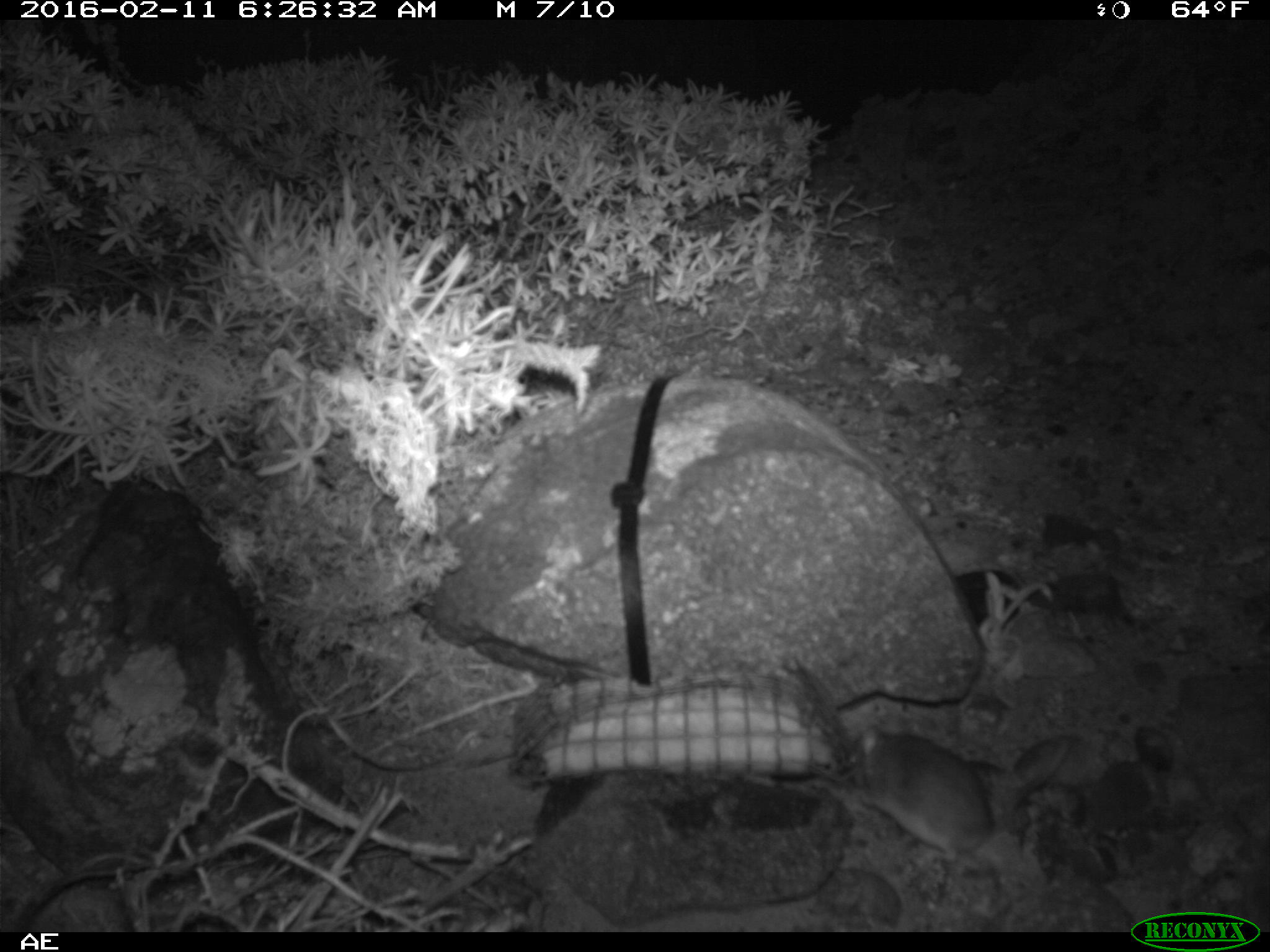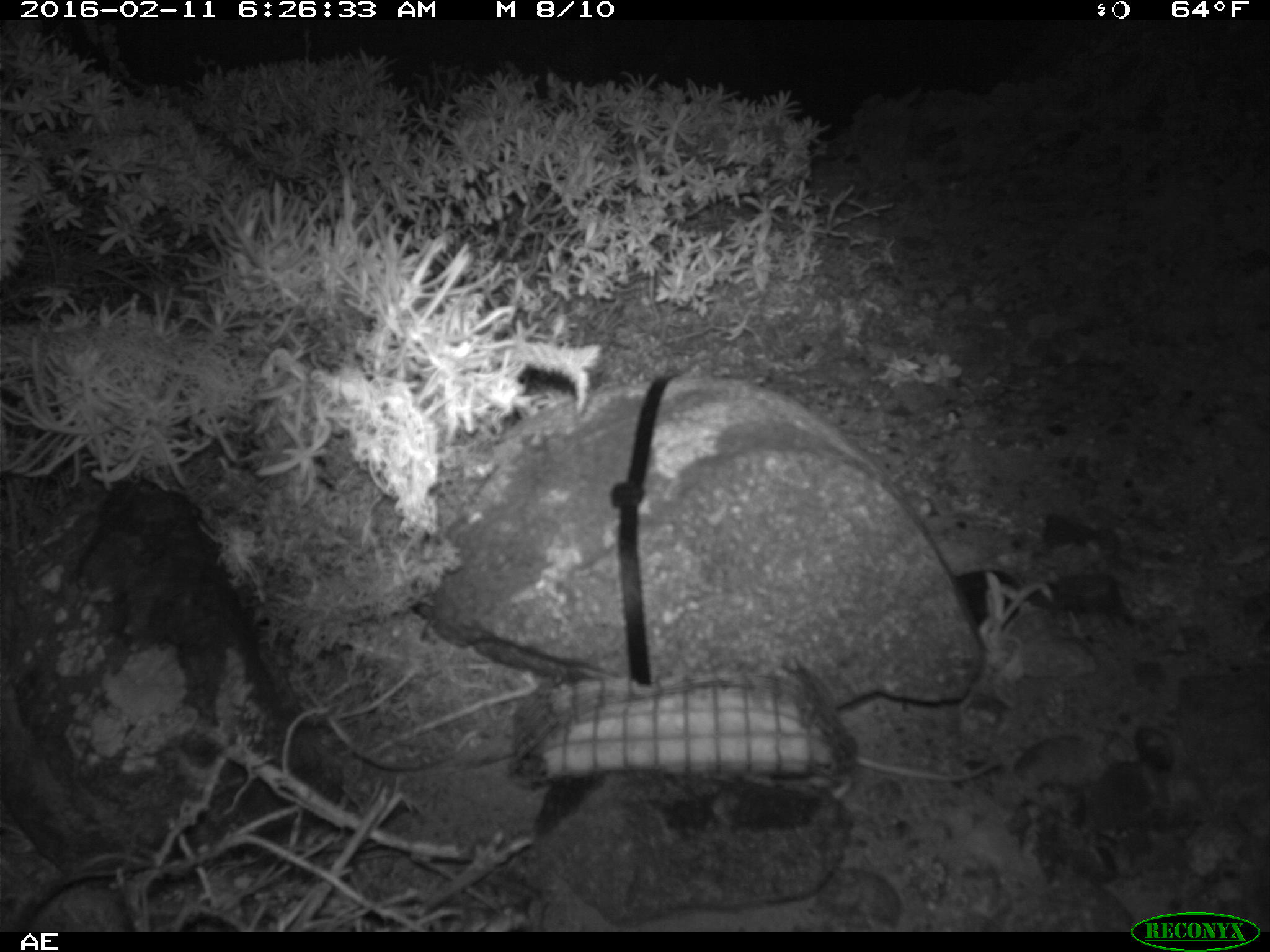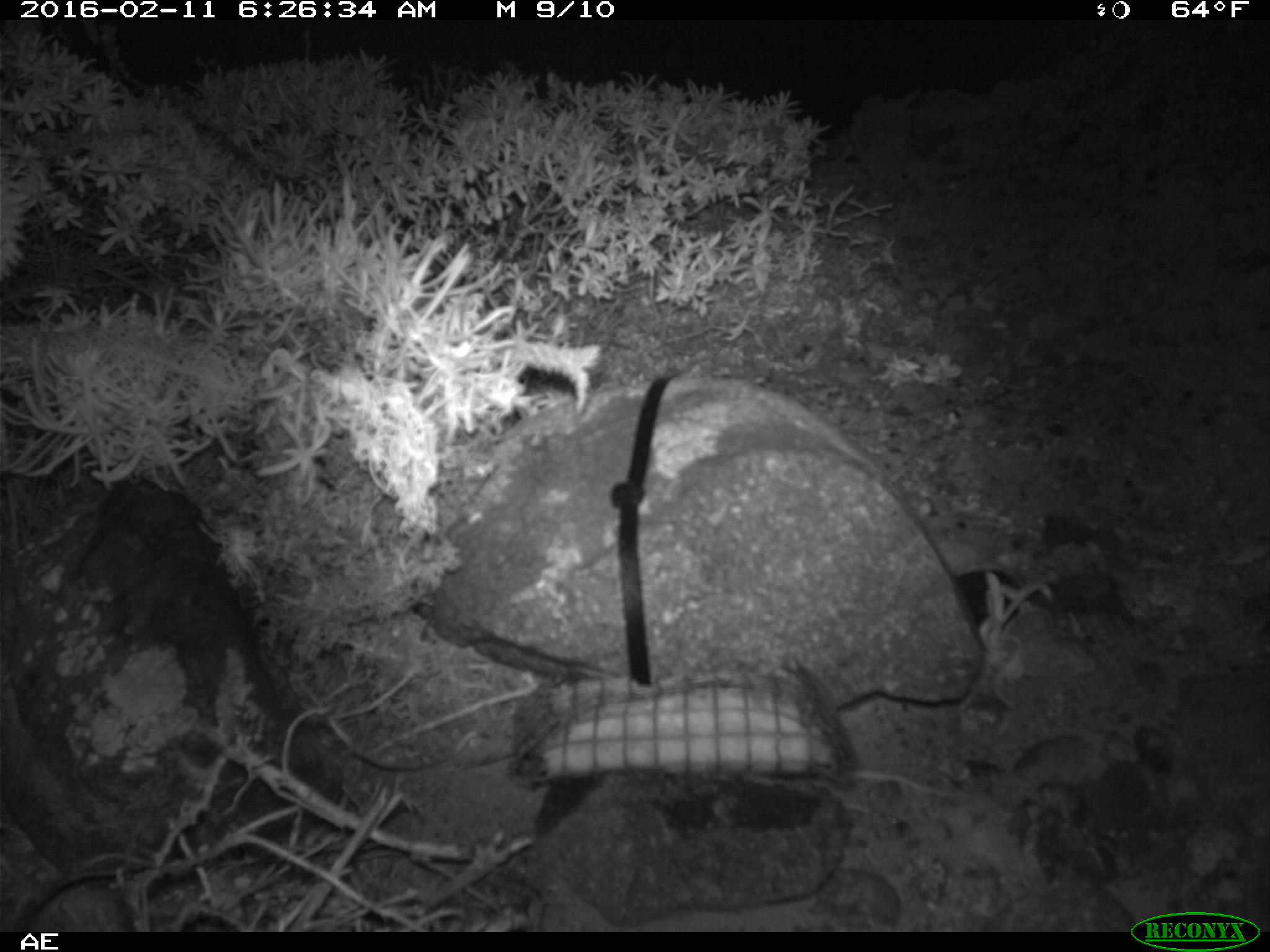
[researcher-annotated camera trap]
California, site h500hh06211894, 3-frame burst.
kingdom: Animalia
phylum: Chordata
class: Mammalia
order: Rodentia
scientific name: Rodentia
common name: rodent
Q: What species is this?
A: Rodent (Rodentia).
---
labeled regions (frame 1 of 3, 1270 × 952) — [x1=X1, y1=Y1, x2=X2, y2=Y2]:
rodent: [x1=850, y1=720, x2=1070, y2=862]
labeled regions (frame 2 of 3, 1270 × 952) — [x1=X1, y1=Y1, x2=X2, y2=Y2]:
rodent: [x1=858, y1=752, x2=1004, y2=778]